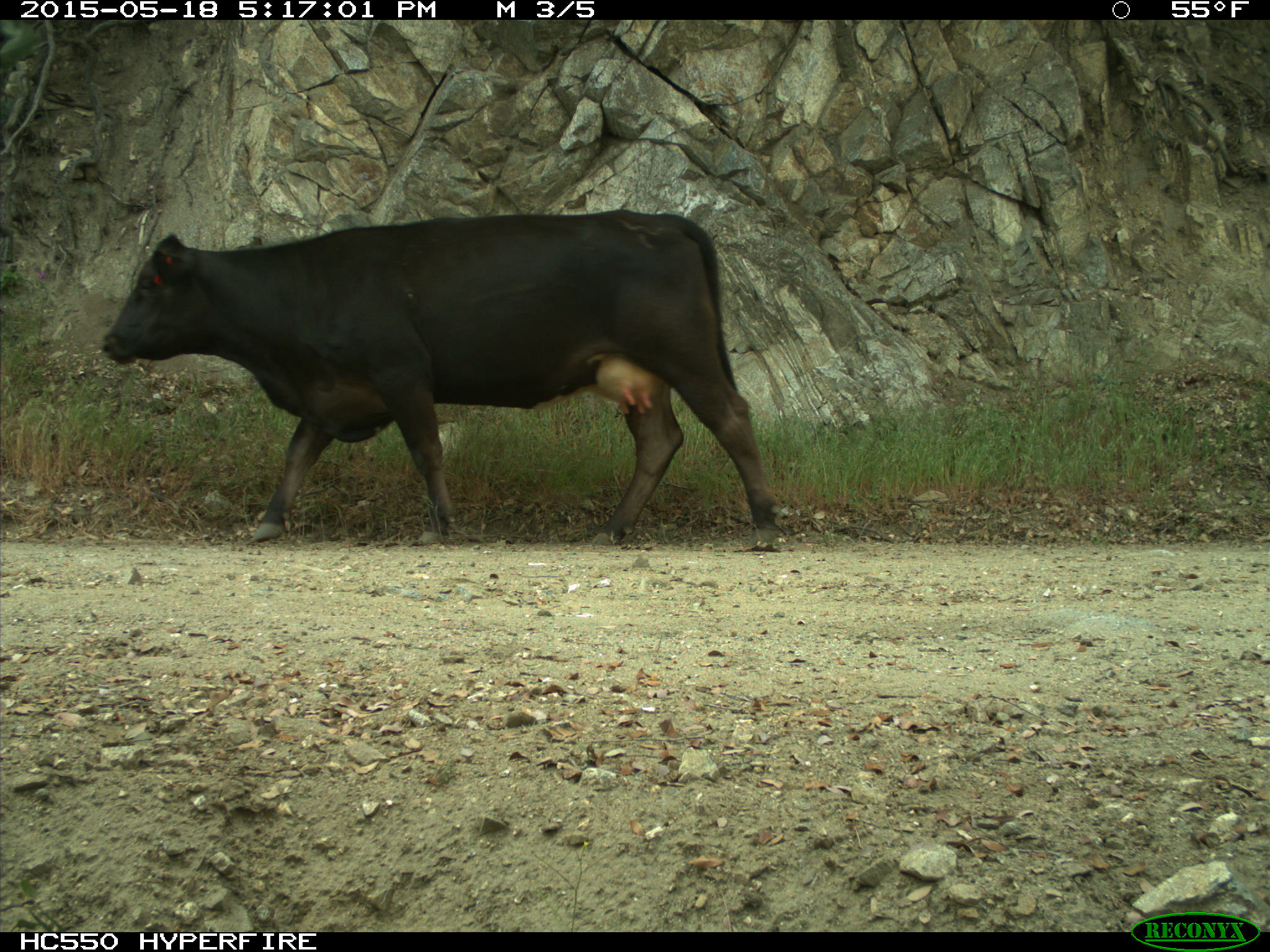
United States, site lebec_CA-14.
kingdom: Animalia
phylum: Chordata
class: Mammalia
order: Artiodactyla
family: Bovidae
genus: Bos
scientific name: Bos taurus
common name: domestic cow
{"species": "Bos taurus (domestic cow)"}